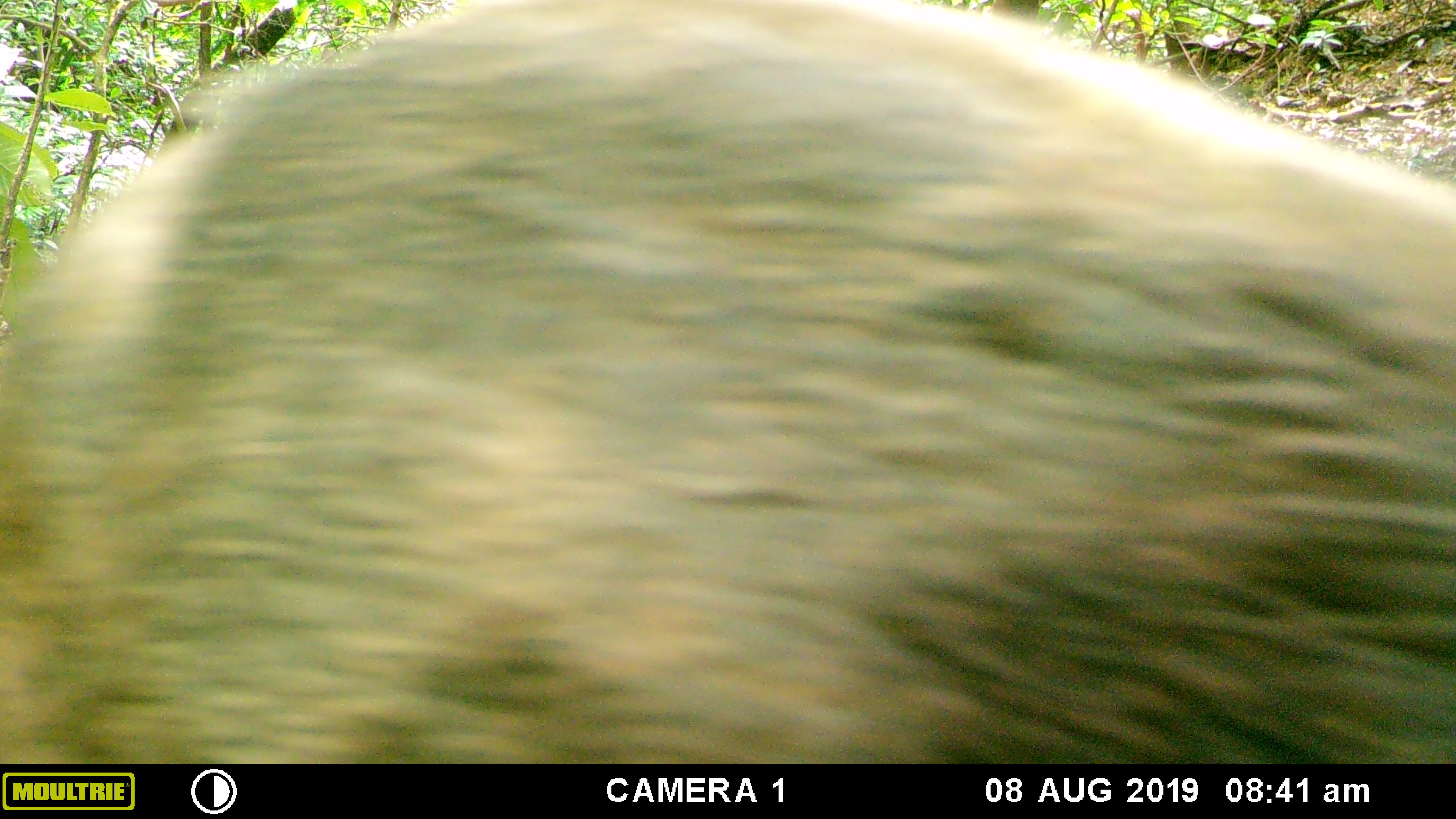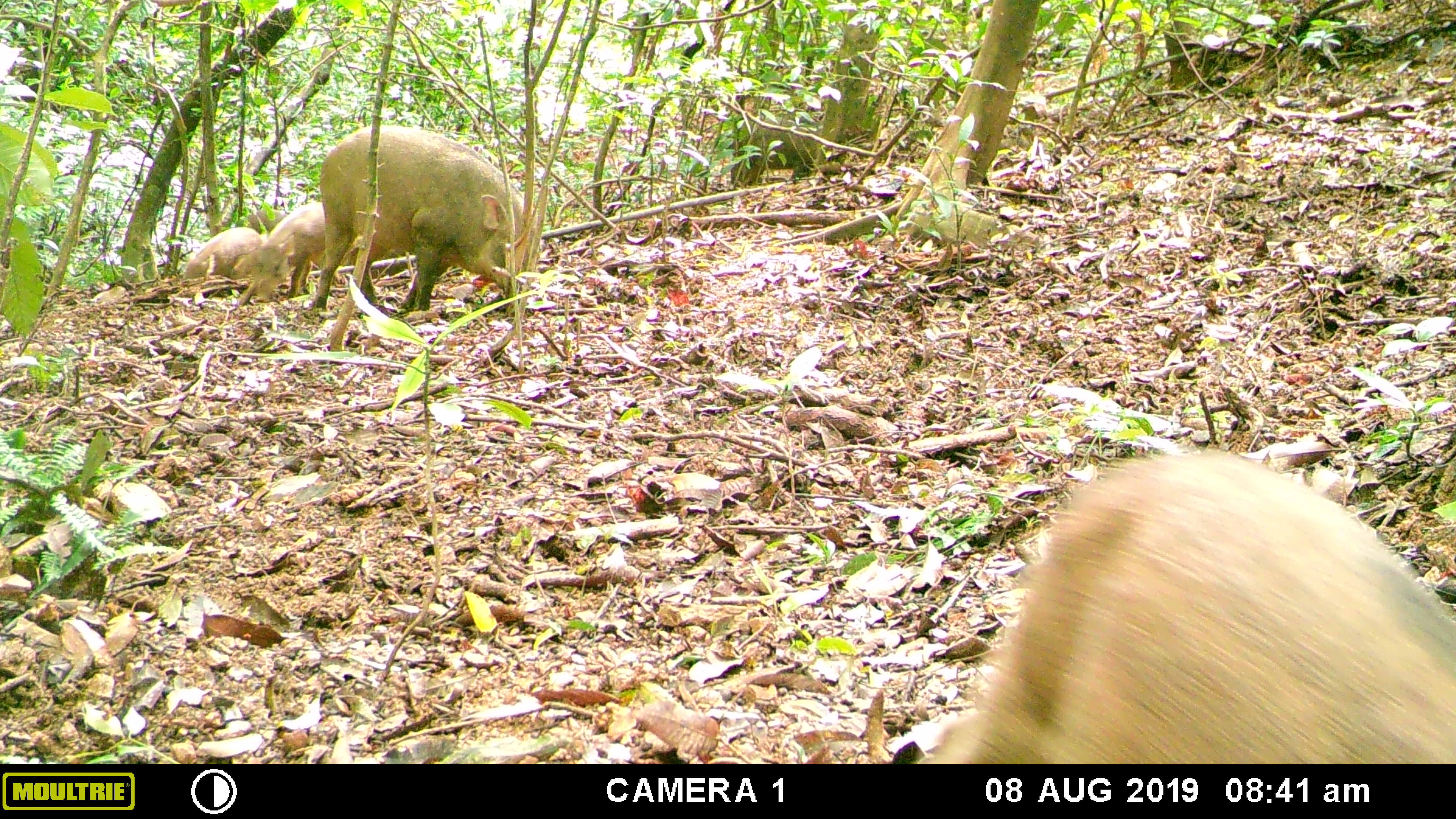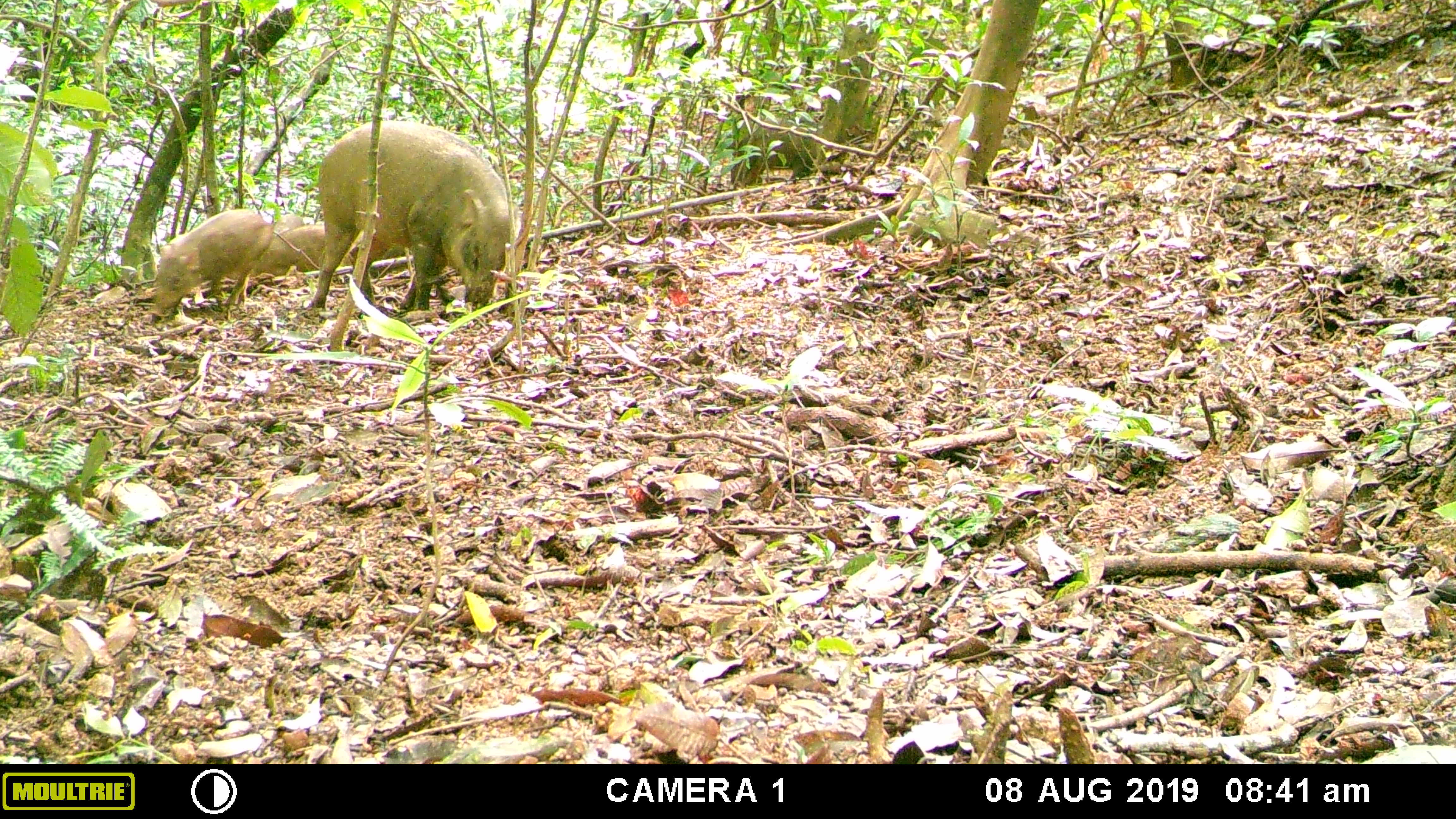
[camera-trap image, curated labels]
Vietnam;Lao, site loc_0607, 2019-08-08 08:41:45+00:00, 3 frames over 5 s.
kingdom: Animalia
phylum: Chordata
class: Mammalia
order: Artiodactyla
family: Suidae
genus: Sus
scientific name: Sus scrofa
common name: eurasian wild pig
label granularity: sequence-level